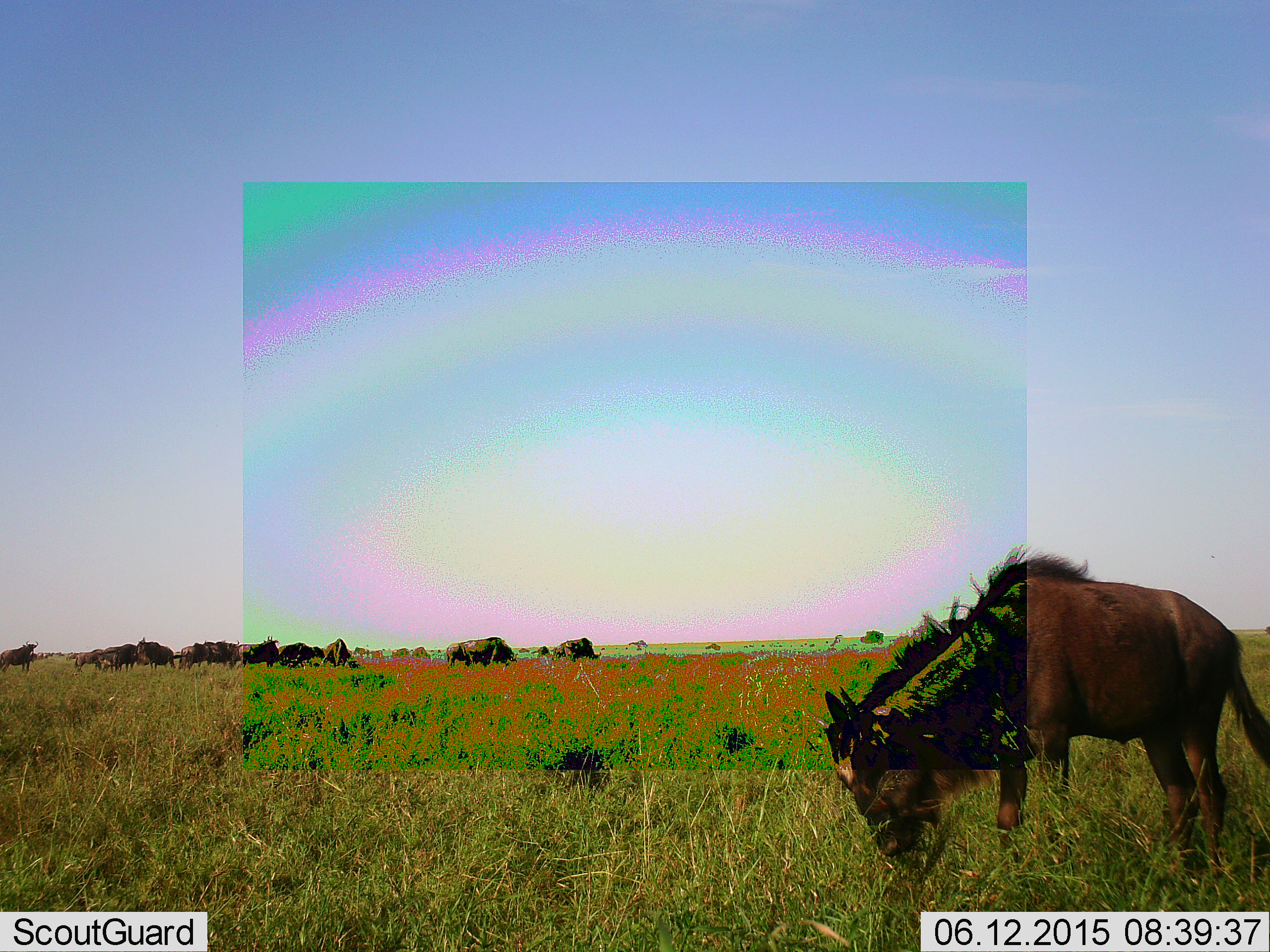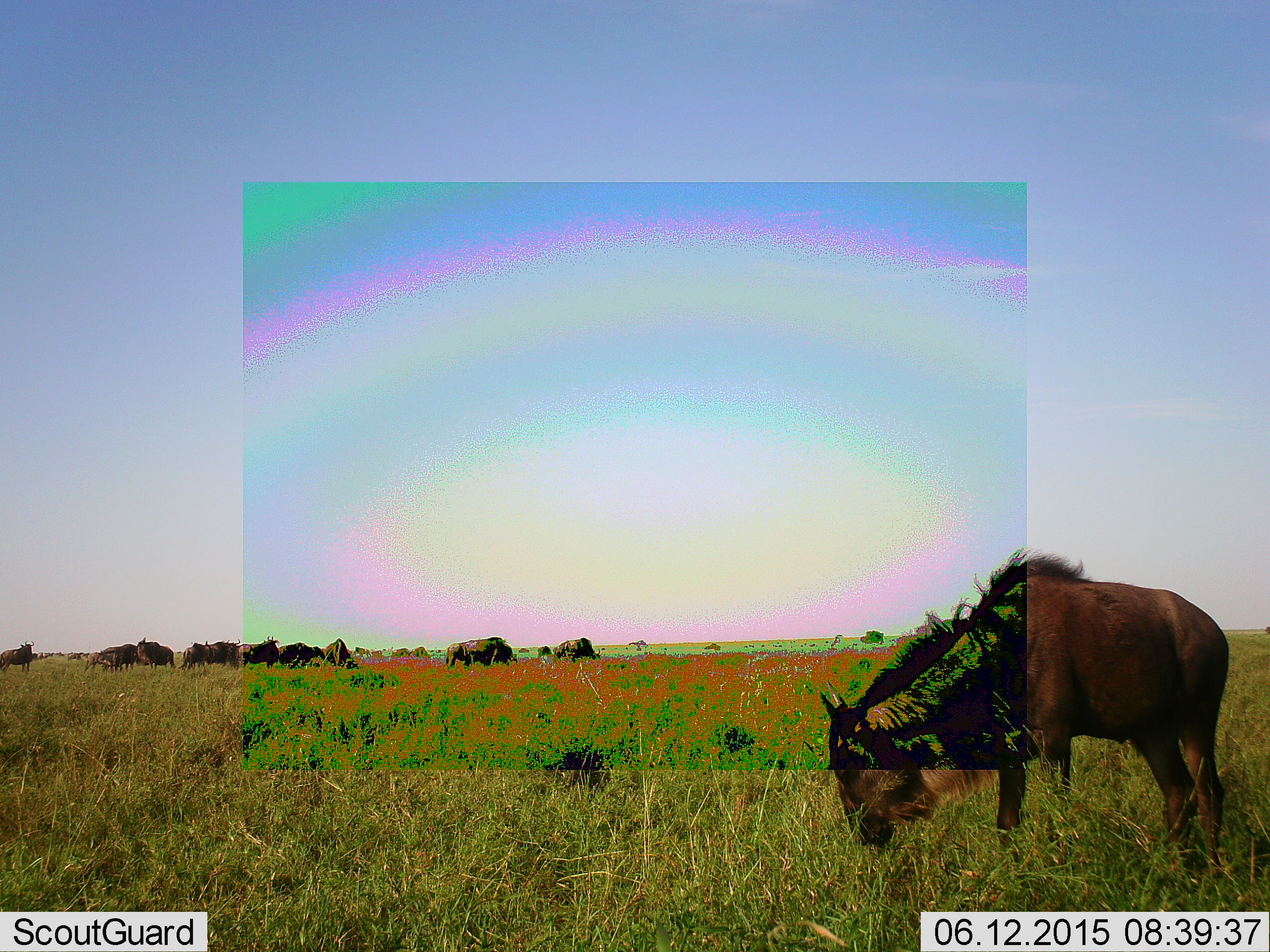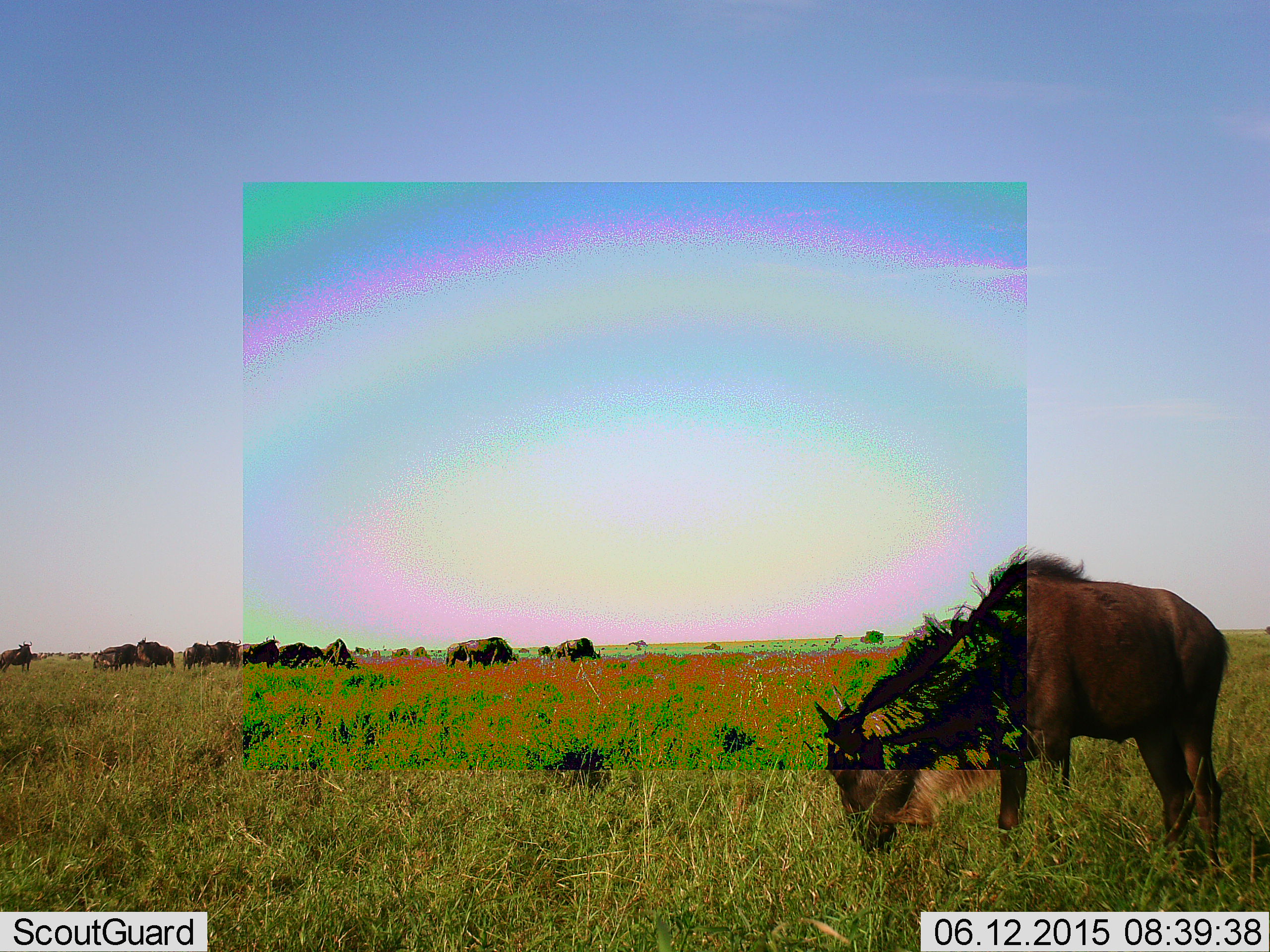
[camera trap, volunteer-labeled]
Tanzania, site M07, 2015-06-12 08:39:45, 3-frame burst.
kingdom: Animalia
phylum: Chordata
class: Mammalia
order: Artiodactyla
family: Bovidae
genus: Connochaetes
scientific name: Connochaetes taurinus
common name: blue wildebeest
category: wildebeest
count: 11-50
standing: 40%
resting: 0%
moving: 10%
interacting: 0%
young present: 0%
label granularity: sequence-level